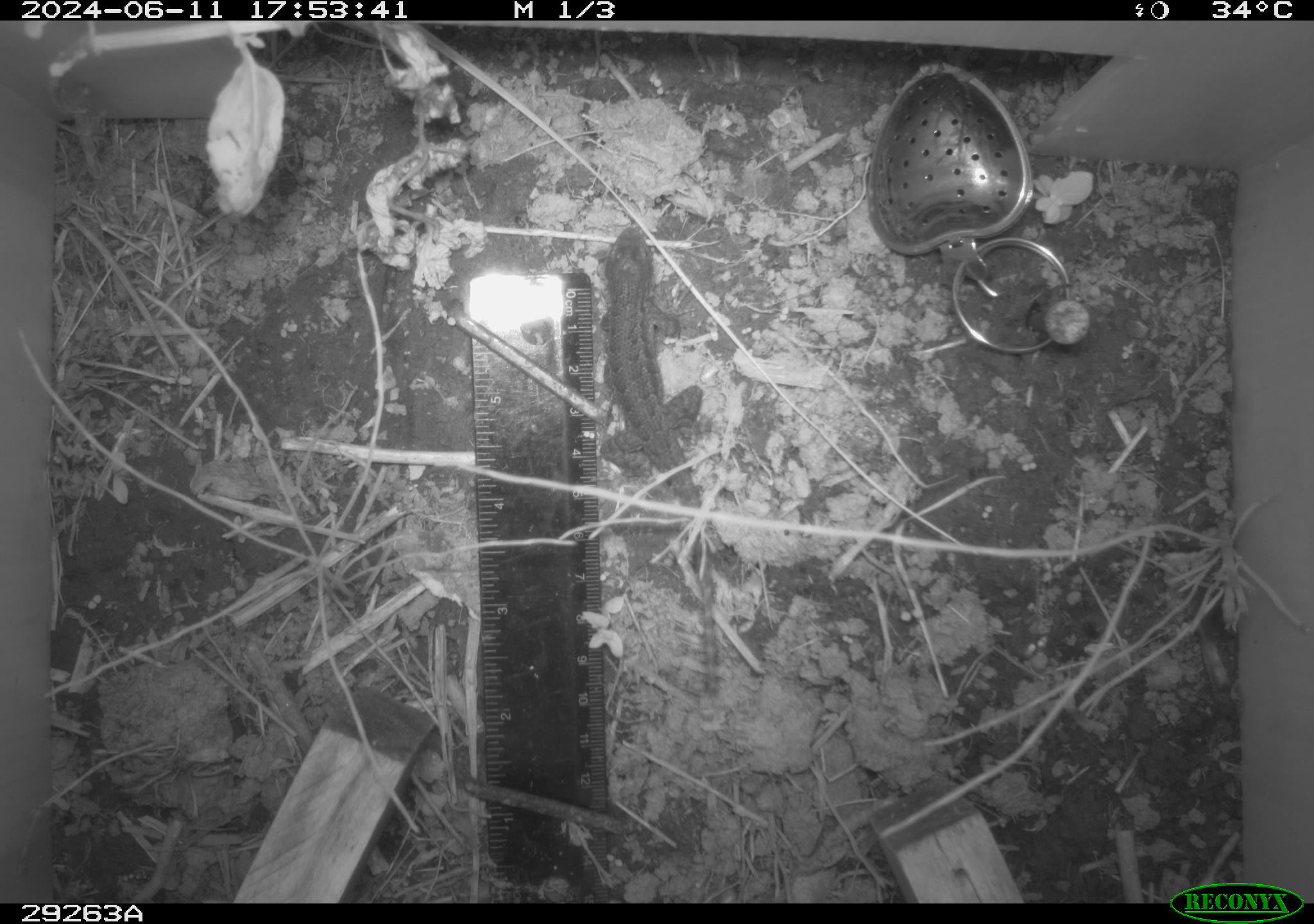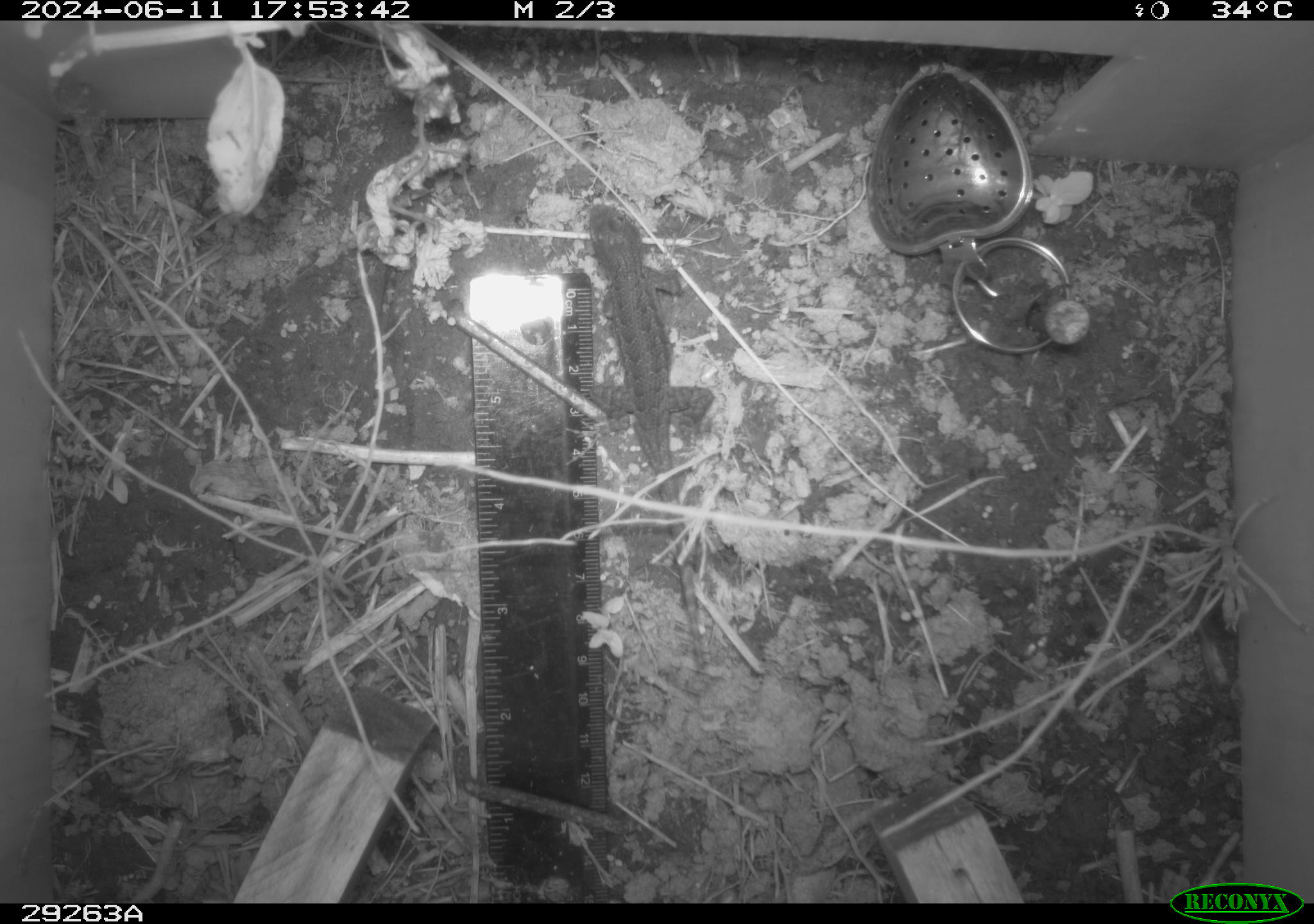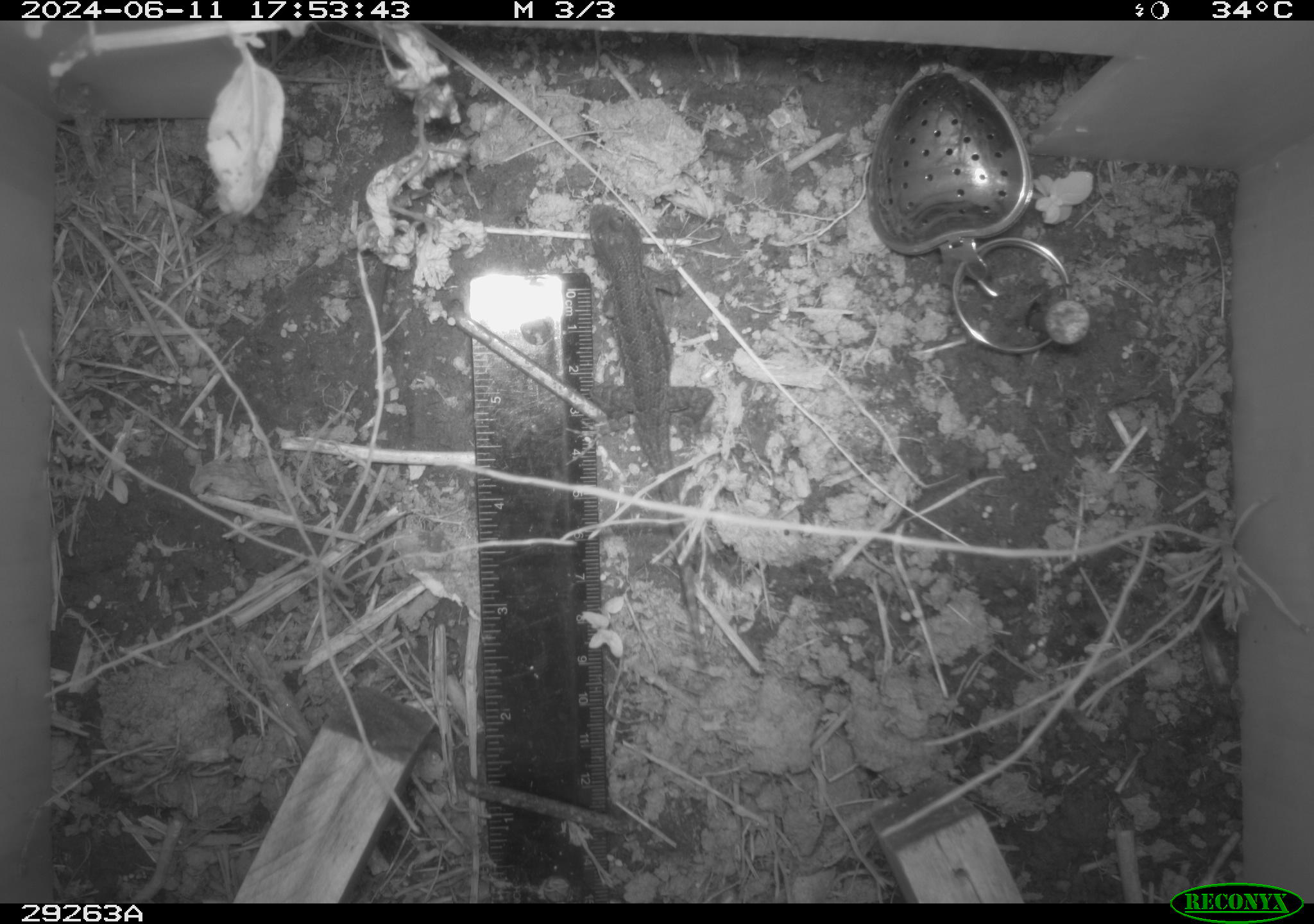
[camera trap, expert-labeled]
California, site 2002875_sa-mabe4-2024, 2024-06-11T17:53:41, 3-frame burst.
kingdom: Animalia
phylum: Chordata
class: Reptilia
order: Squamata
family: Phrynosomatidae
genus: Sceloporus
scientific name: Sceloporus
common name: spiny lizards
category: sceloporus species